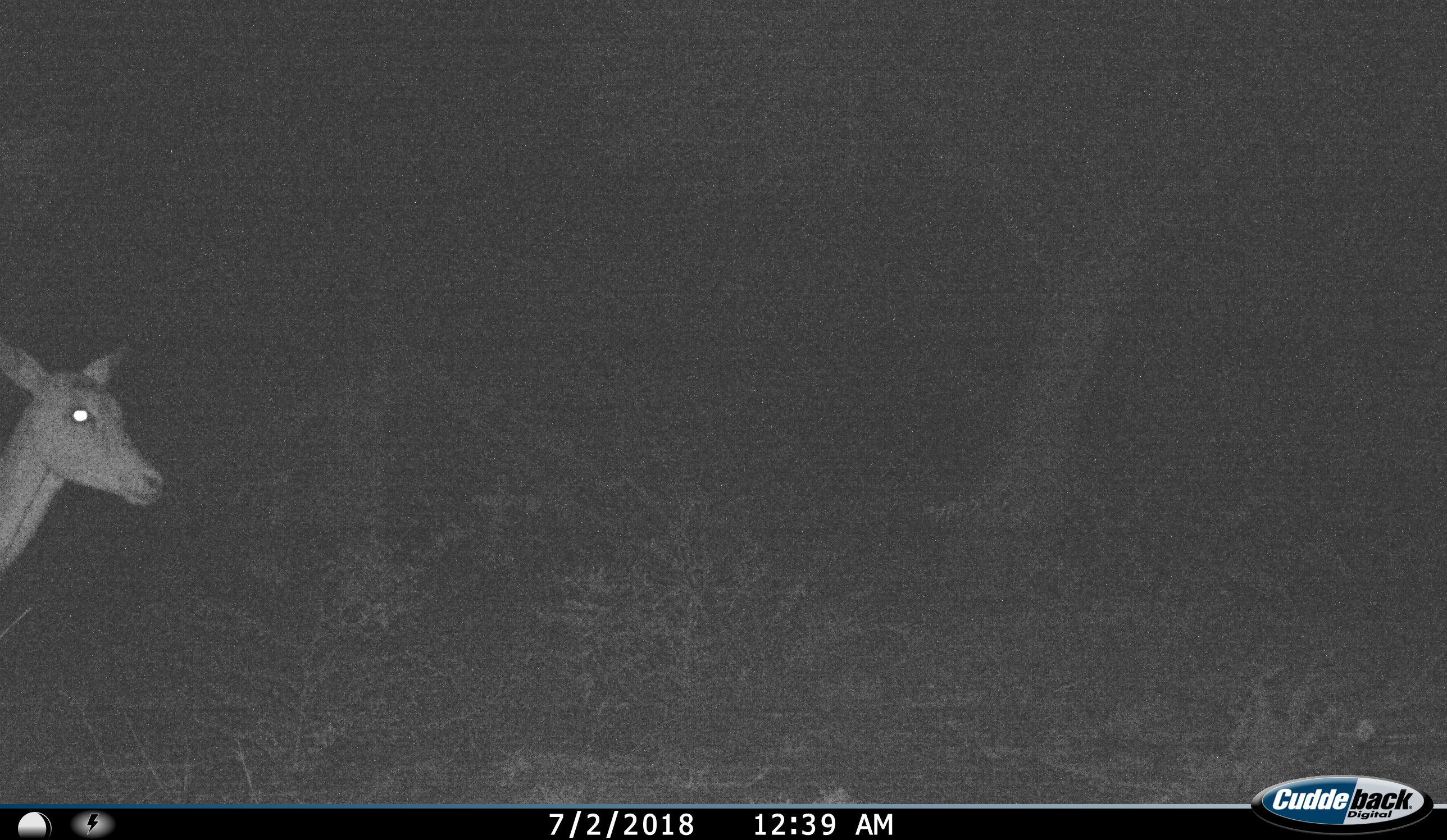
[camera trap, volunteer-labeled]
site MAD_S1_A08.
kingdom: Animalia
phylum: Chordata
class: Mammalia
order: Artiodactyla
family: Bovidae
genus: Aepyceros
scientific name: Aepyceros melampus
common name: impala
Impala (Aepyceros melampus), count 1. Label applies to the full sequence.